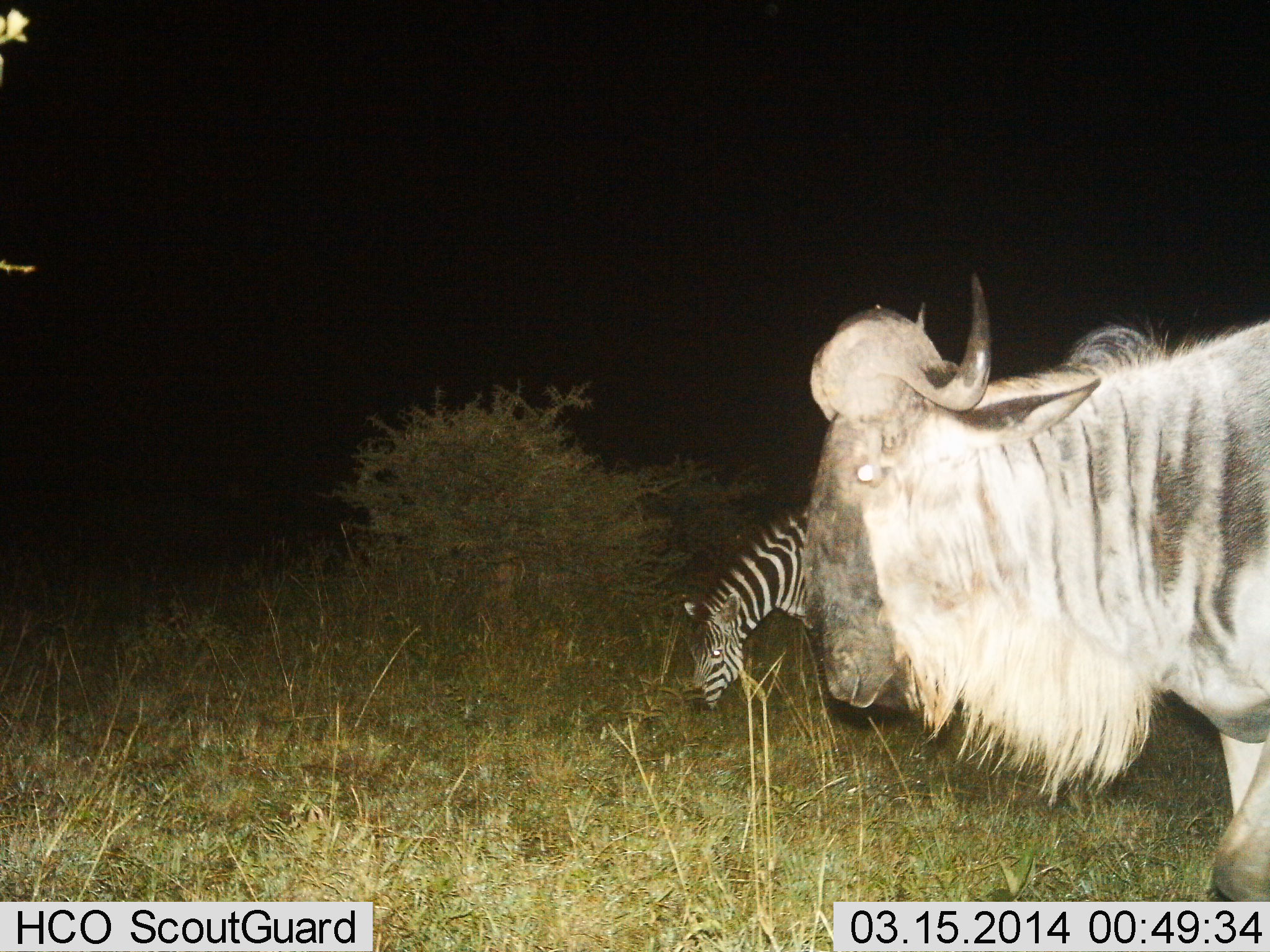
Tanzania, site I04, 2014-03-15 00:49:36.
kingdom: Animalia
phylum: Chordata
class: Mammalia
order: Artiodactyla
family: Bovidae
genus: Connochaetes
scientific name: Connochaetes taurinus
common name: blue wildebeest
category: wildebeest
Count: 1.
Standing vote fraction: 80%.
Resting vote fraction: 0%.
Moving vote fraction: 20%.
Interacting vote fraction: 0%.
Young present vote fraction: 0%.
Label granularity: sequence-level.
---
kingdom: Animalia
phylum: Chordata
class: Mammalia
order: Perissodactyla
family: Equidae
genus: Equus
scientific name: Equus quagga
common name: plains zebra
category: zebra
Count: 1.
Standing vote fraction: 30%.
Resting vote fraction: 0%.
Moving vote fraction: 0%.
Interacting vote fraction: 0%.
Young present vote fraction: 0%.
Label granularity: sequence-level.